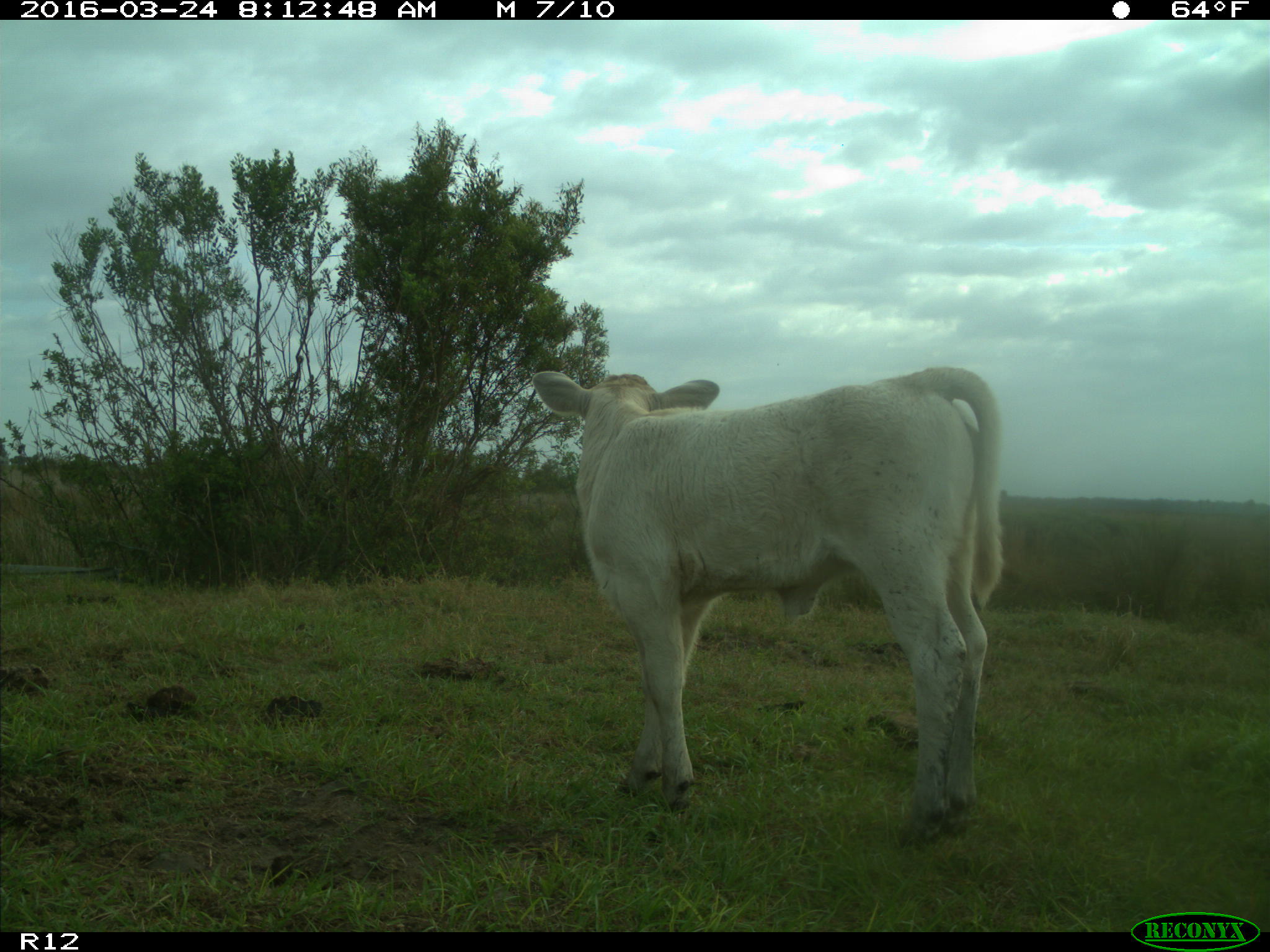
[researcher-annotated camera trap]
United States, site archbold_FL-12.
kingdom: Animalia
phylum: Chordata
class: Mammalia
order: Artiodactyla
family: Bovidae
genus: Bos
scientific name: Bos taurus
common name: domestic cow